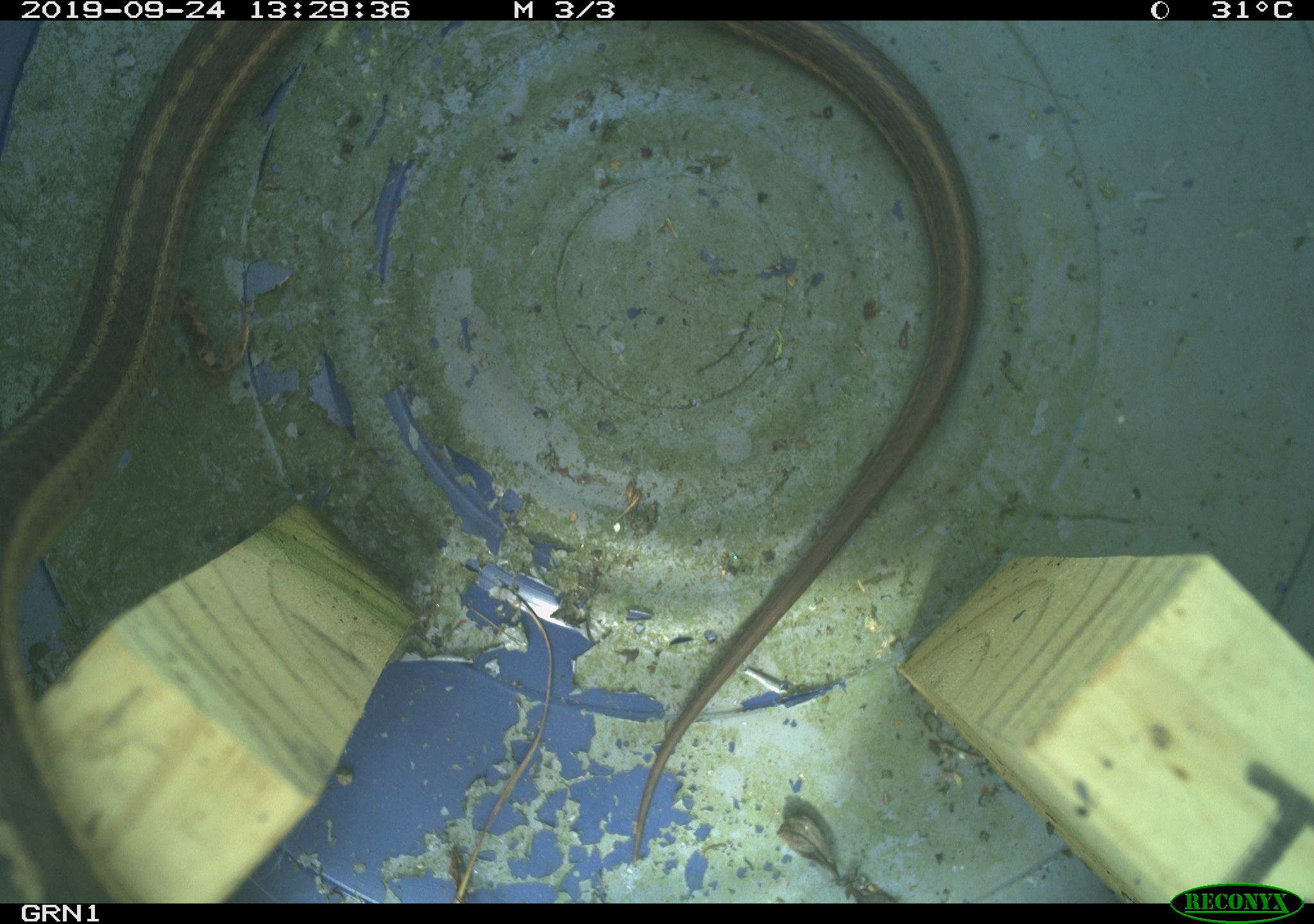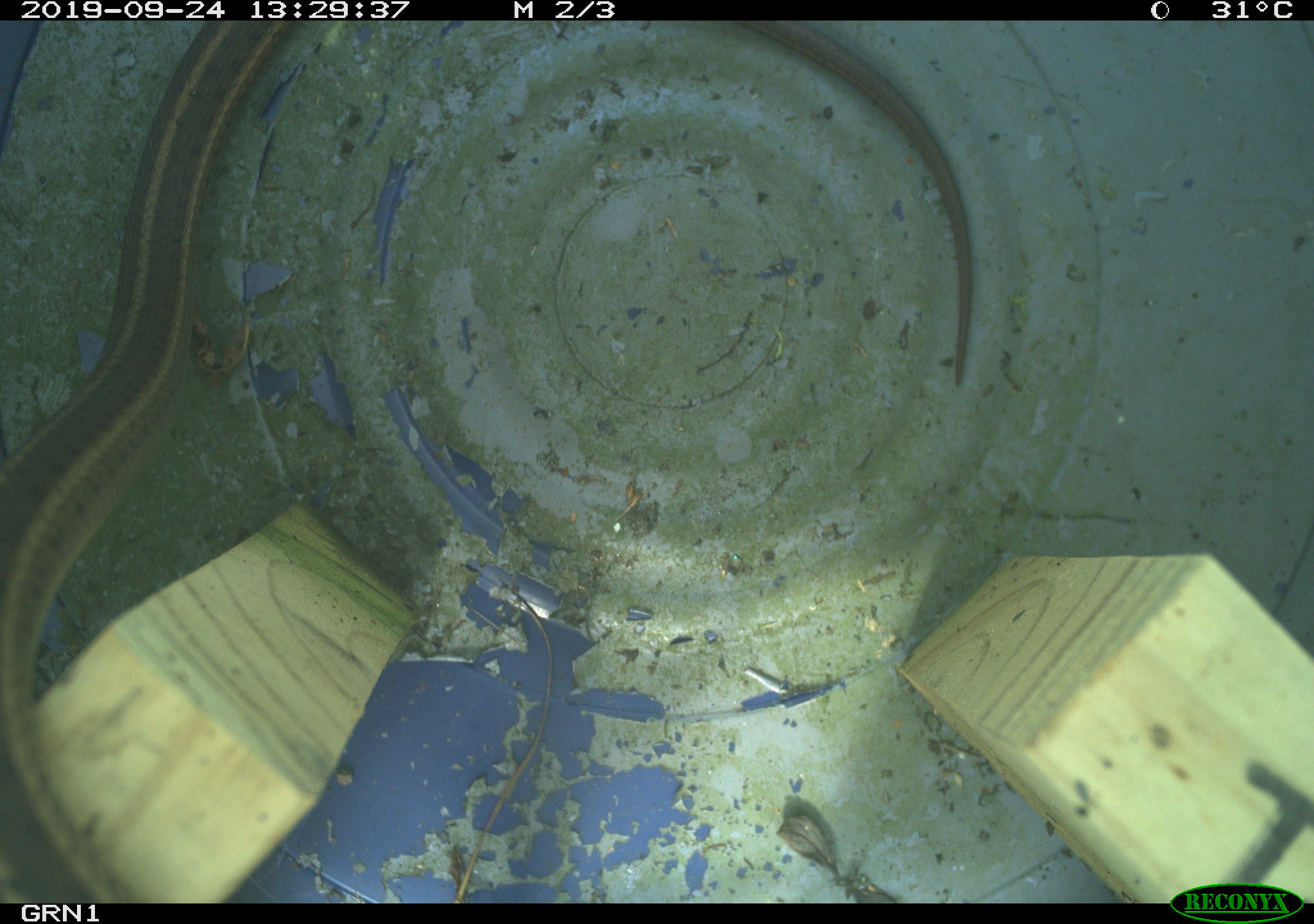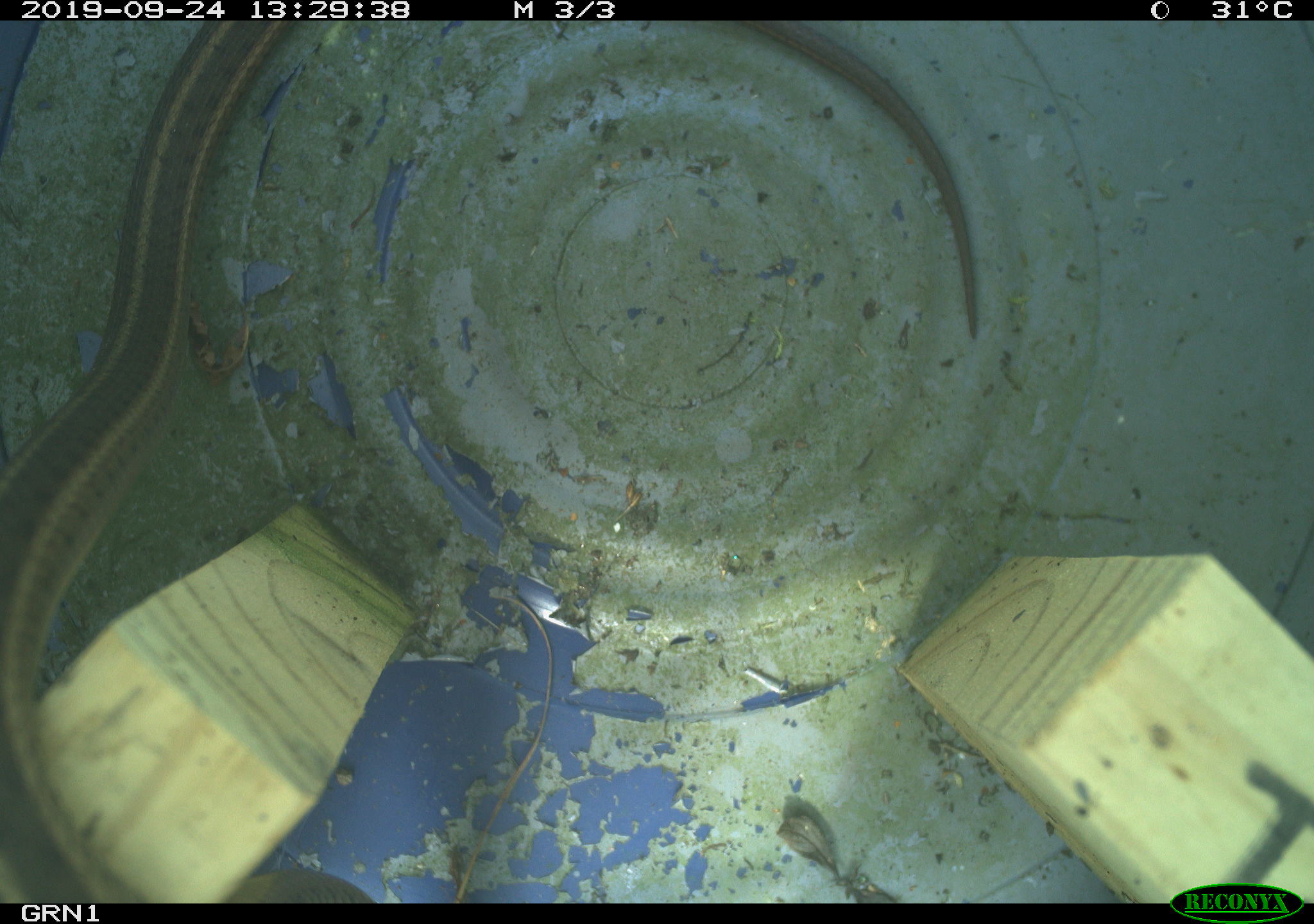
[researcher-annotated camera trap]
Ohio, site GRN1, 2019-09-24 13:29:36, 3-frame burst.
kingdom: Animalia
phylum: Chordata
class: Reptilia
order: Squamata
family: Colubridae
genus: Thamnophis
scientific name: Thamnophis sirtalis sirtalis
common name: eastern gartersnake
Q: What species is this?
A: Eastern gartersnake (Thamnophis sirtalis sirtalis).